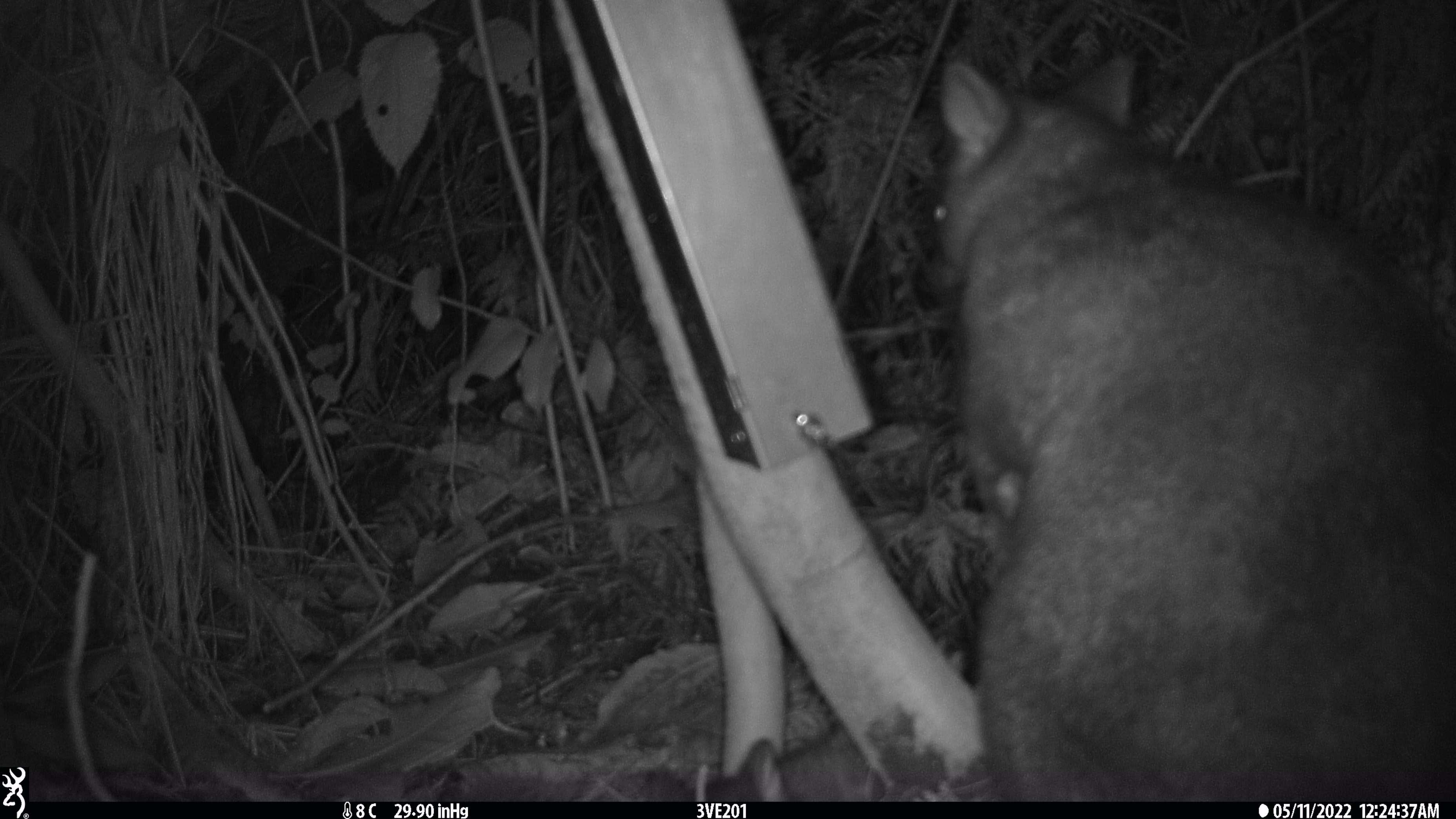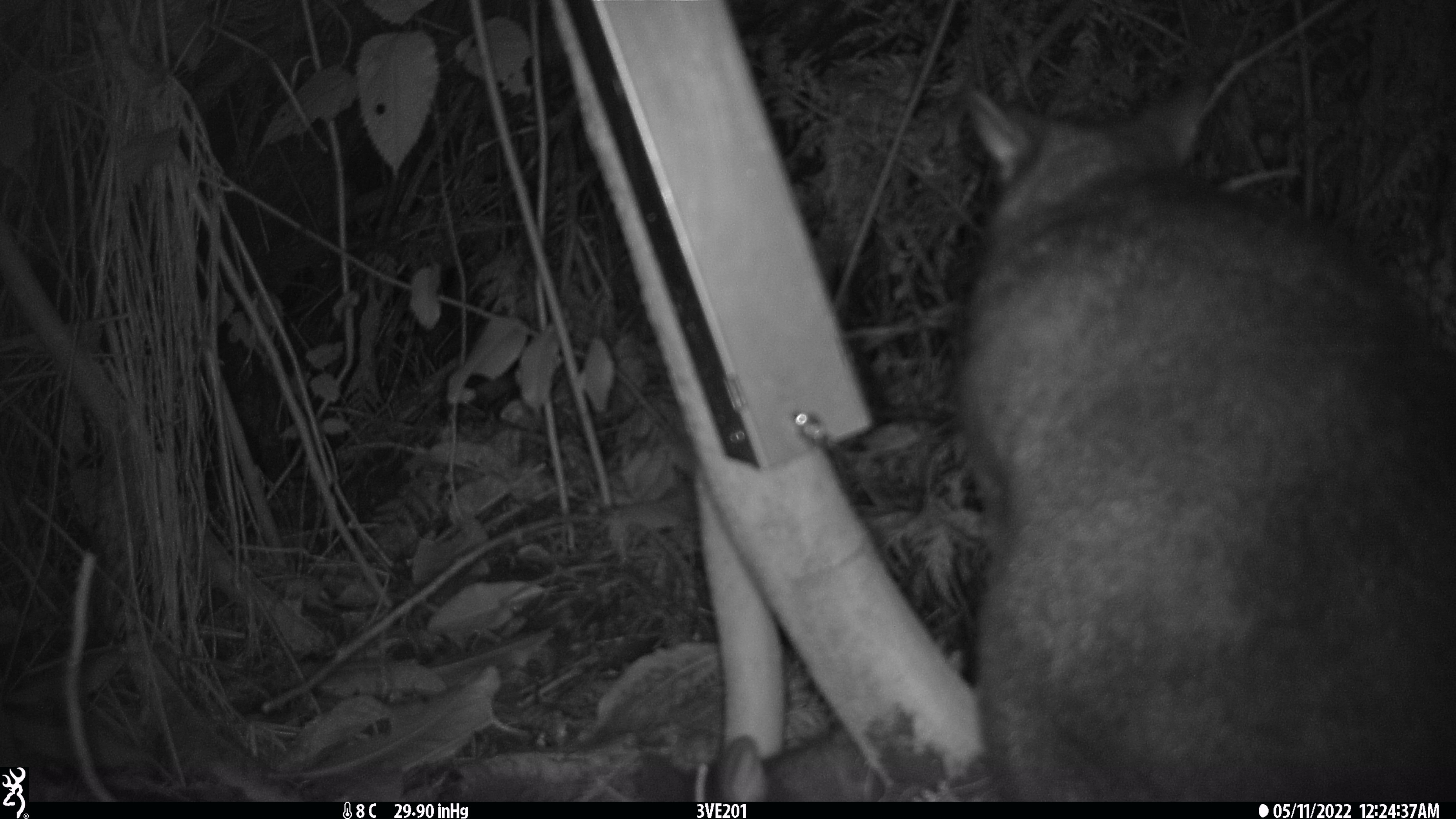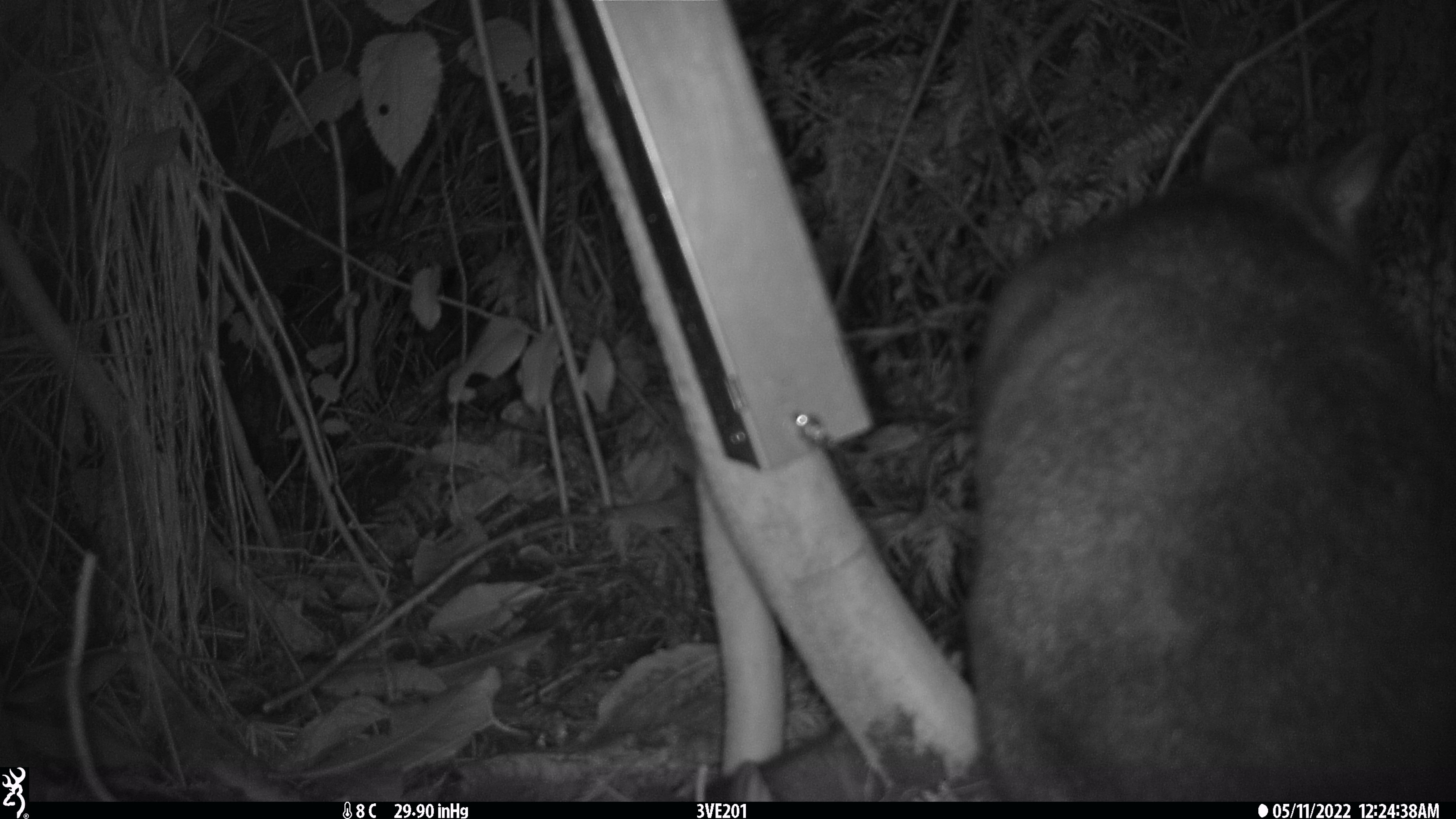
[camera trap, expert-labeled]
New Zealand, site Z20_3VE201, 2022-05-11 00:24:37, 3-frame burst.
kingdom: Animalia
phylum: Chordata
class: Mammalia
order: Diprotodontia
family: Phalangeridae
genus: Trichosurus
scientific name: Trichosurus vulpecula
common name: common brushtail possum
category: possum